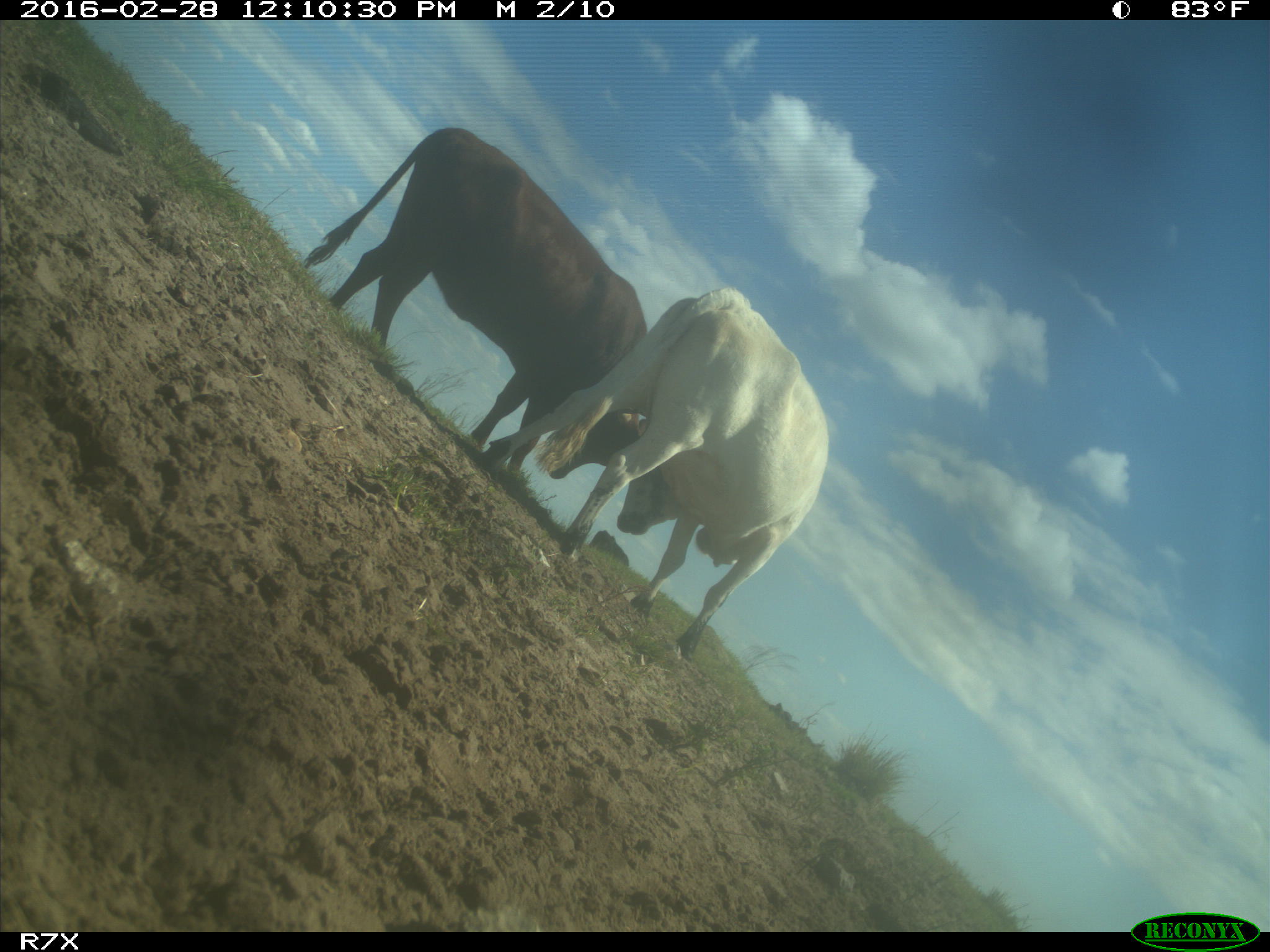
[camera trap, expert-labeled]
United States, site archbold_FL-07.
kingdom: Animalia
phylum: Chordata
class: Mammalia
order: Artiodactyla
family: Bovidae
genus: Bos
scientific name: Bos taurus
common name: domestic cow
Bos taurus (domestic cow).